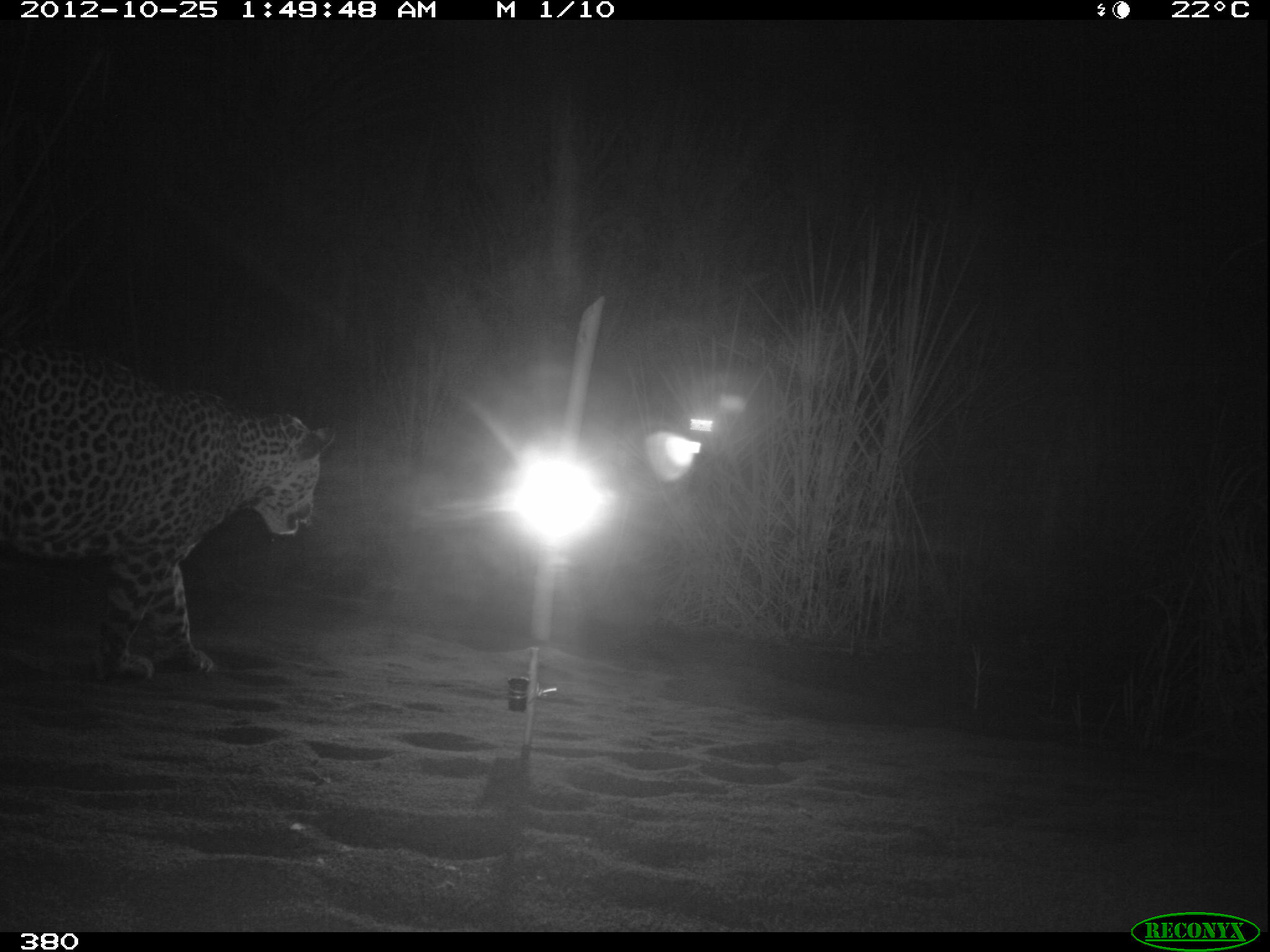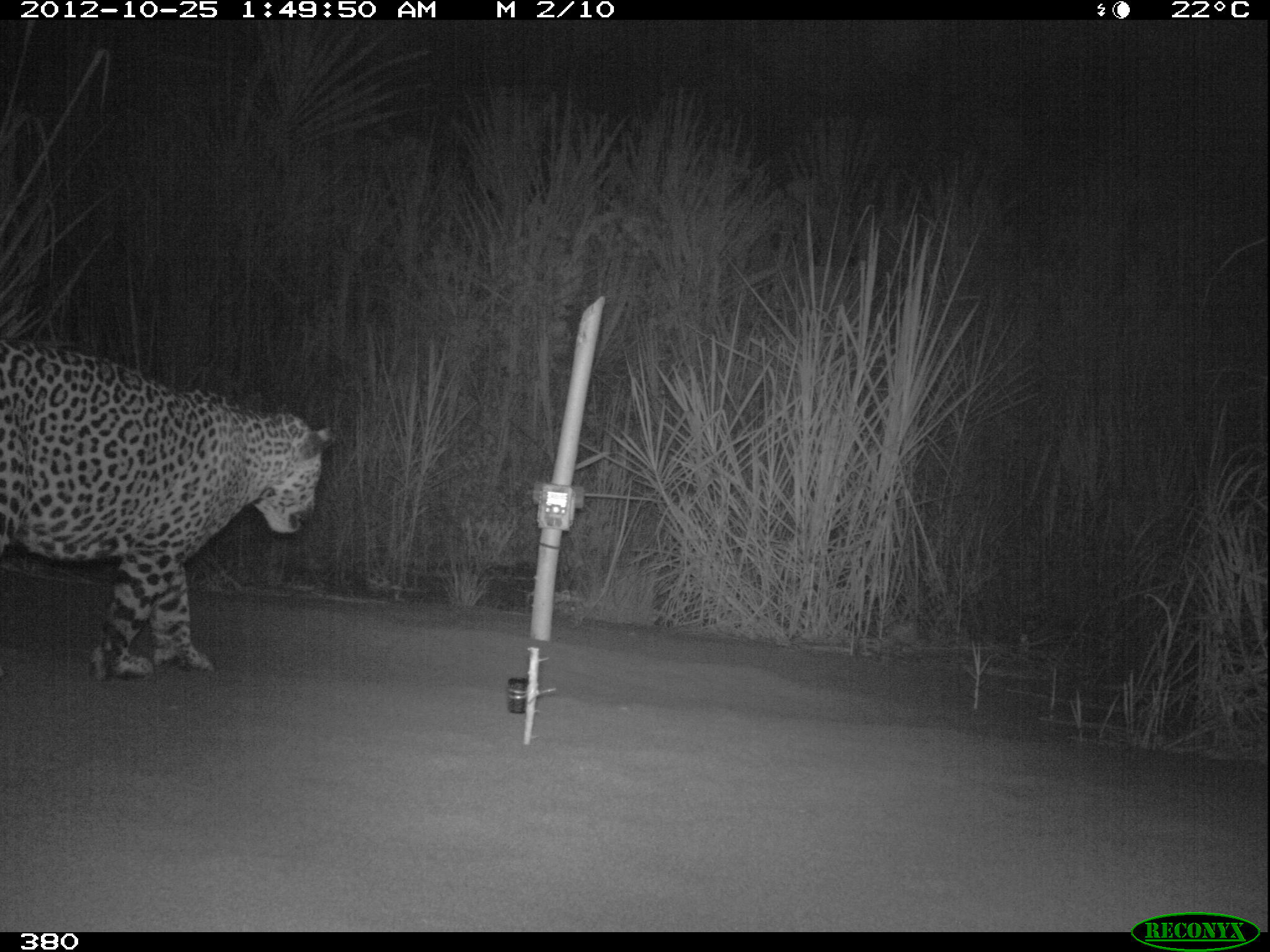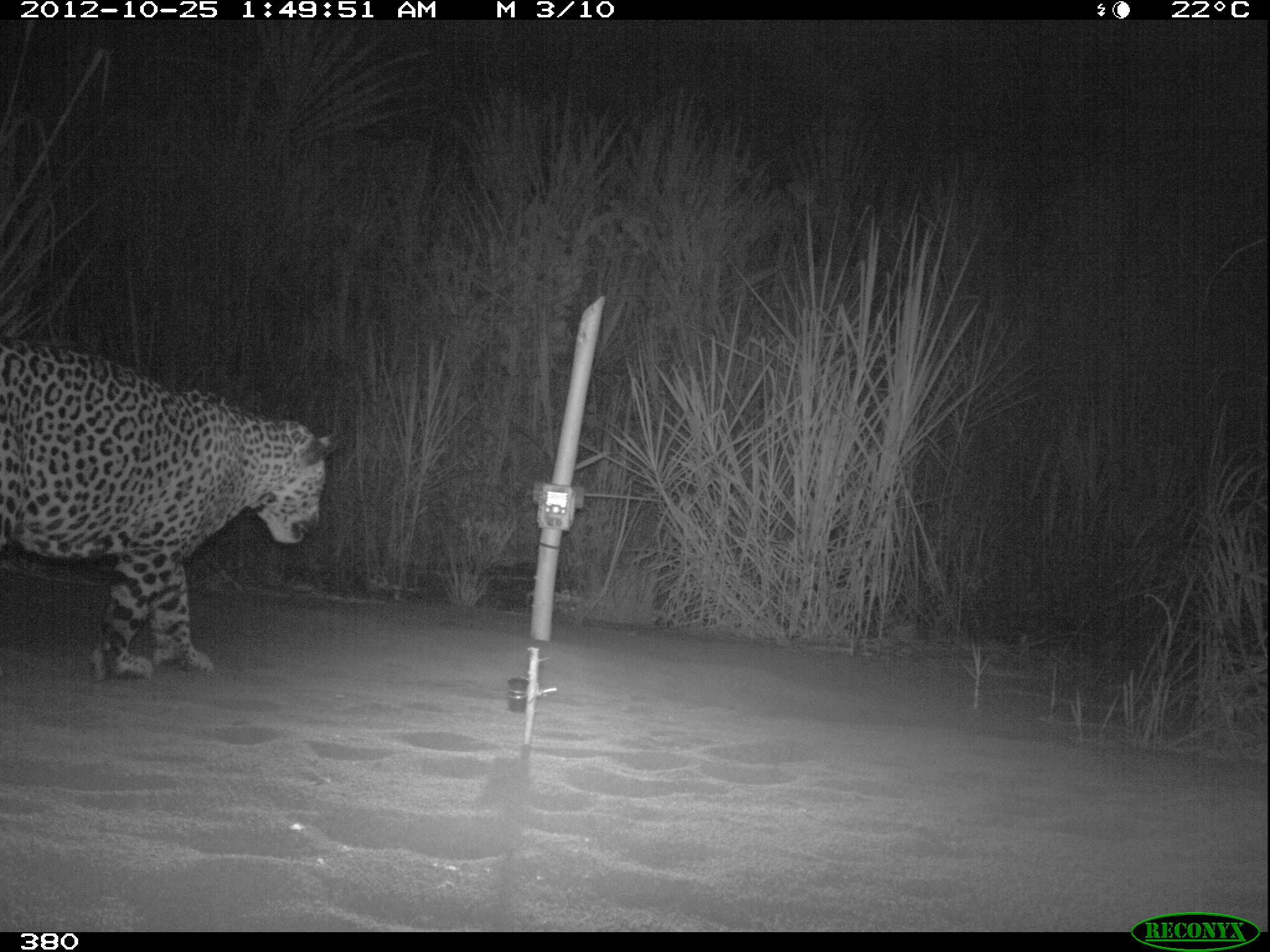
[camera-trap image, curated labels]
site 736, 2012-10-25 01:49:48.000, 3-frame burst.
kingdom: Animalia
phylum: Chordata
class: Mammalia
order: Carnivora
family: Felidae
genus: Panthera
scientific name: Panthera onca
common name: jaguar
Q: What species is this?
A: Panthera onca (jaguar).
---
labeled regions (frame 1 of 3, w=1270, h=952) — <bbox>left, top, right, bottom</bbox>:
panthera onca: <bbox>0, 345, 339, 680</bbox>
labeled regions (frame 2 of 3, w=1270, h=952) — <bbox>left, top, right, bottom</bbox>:
panthera onca: <bbox>0, 336, 339, 680</bbox>